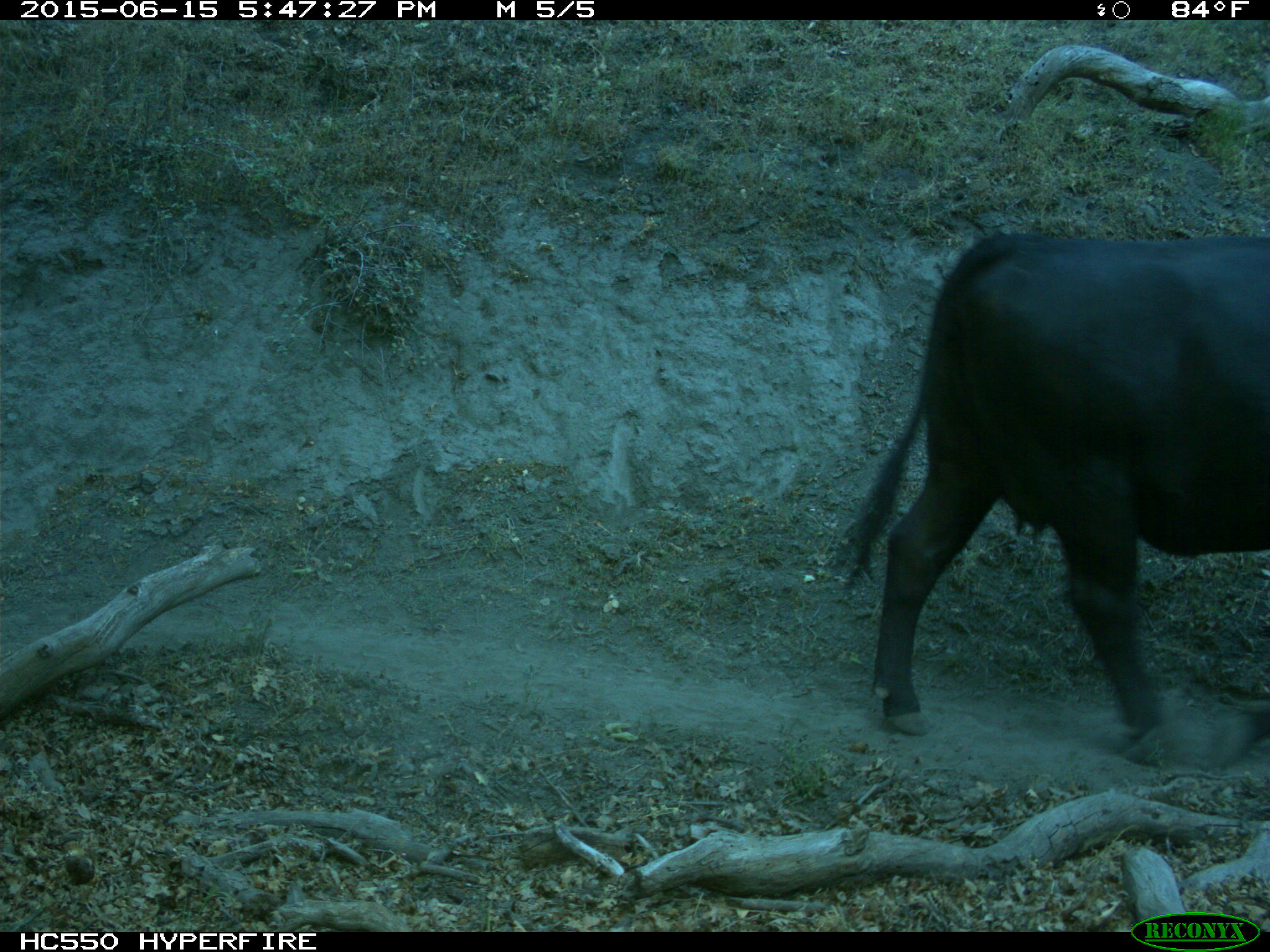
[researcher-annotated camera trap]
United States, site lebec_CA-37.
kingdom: Animalia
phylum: Chordata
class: Mammalia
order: Artiodactyla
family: Bovidae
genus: Bos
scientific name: Bos taurus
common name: domestic cow